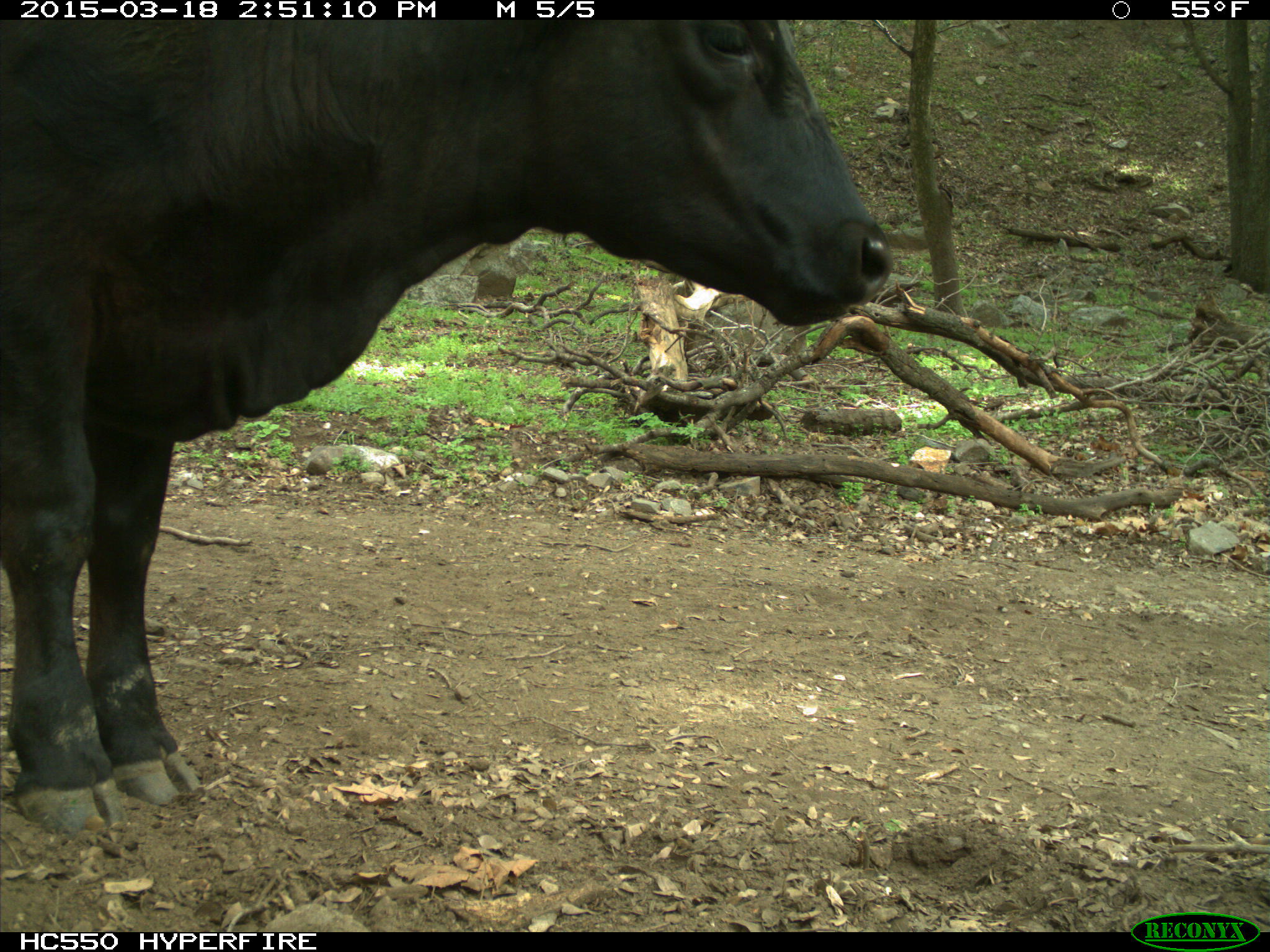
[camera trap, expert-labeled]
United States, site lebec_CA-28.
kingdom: Animalia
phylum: Chordata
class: Mammalia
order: Artiodactyla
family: Bovidae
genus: Bos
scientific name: Bos taurus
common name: domestic cow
Bos taurus (domestic cow).